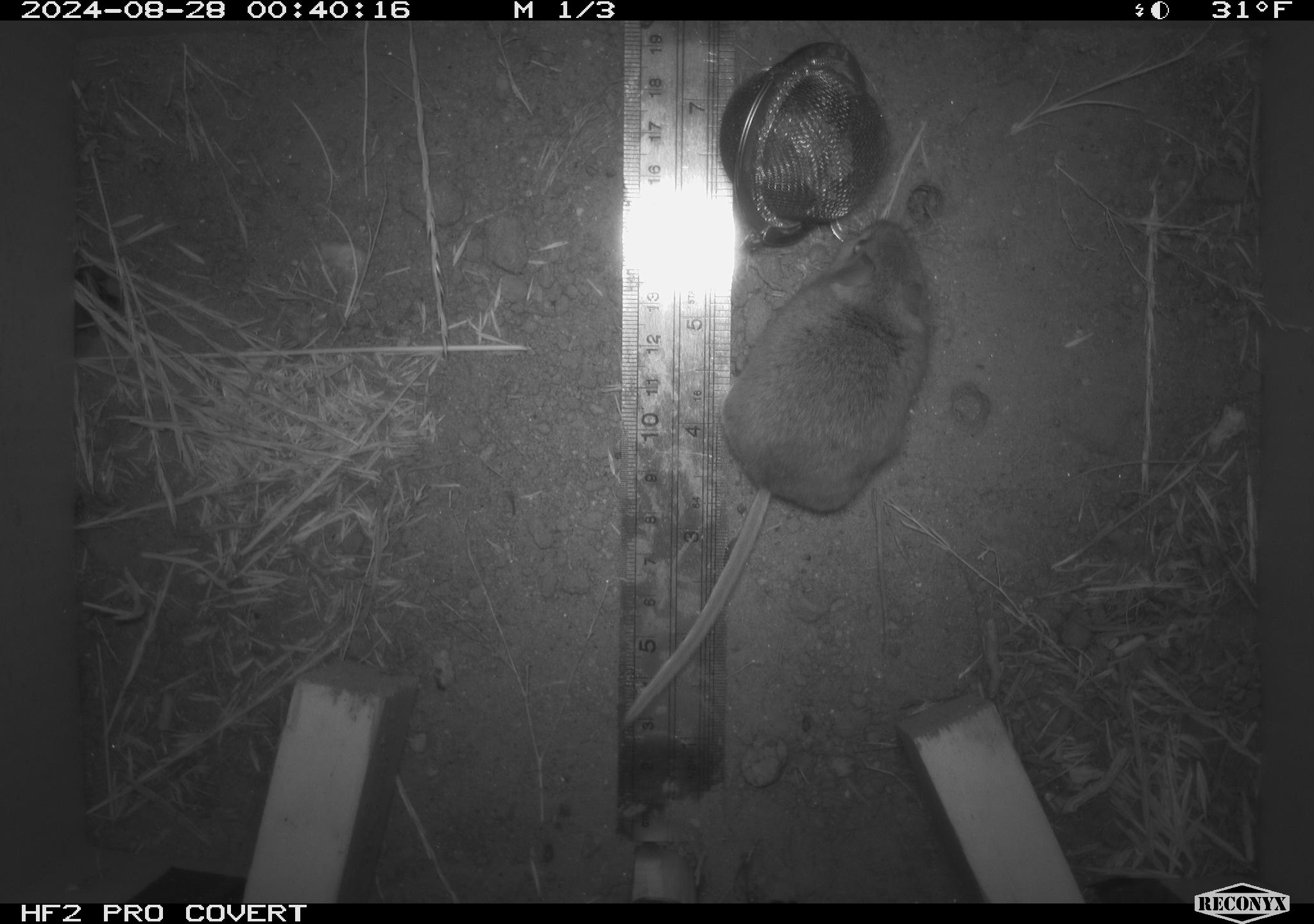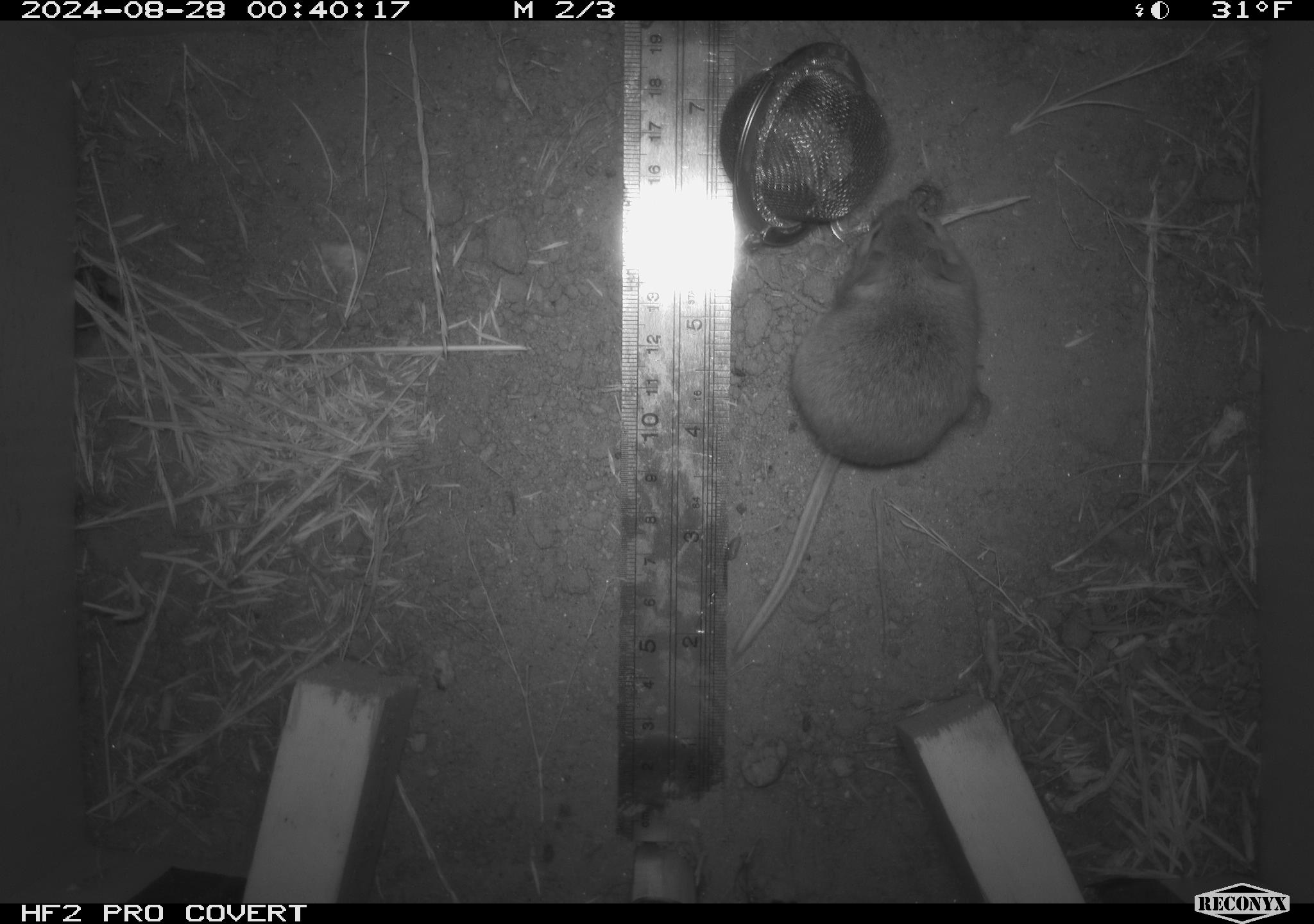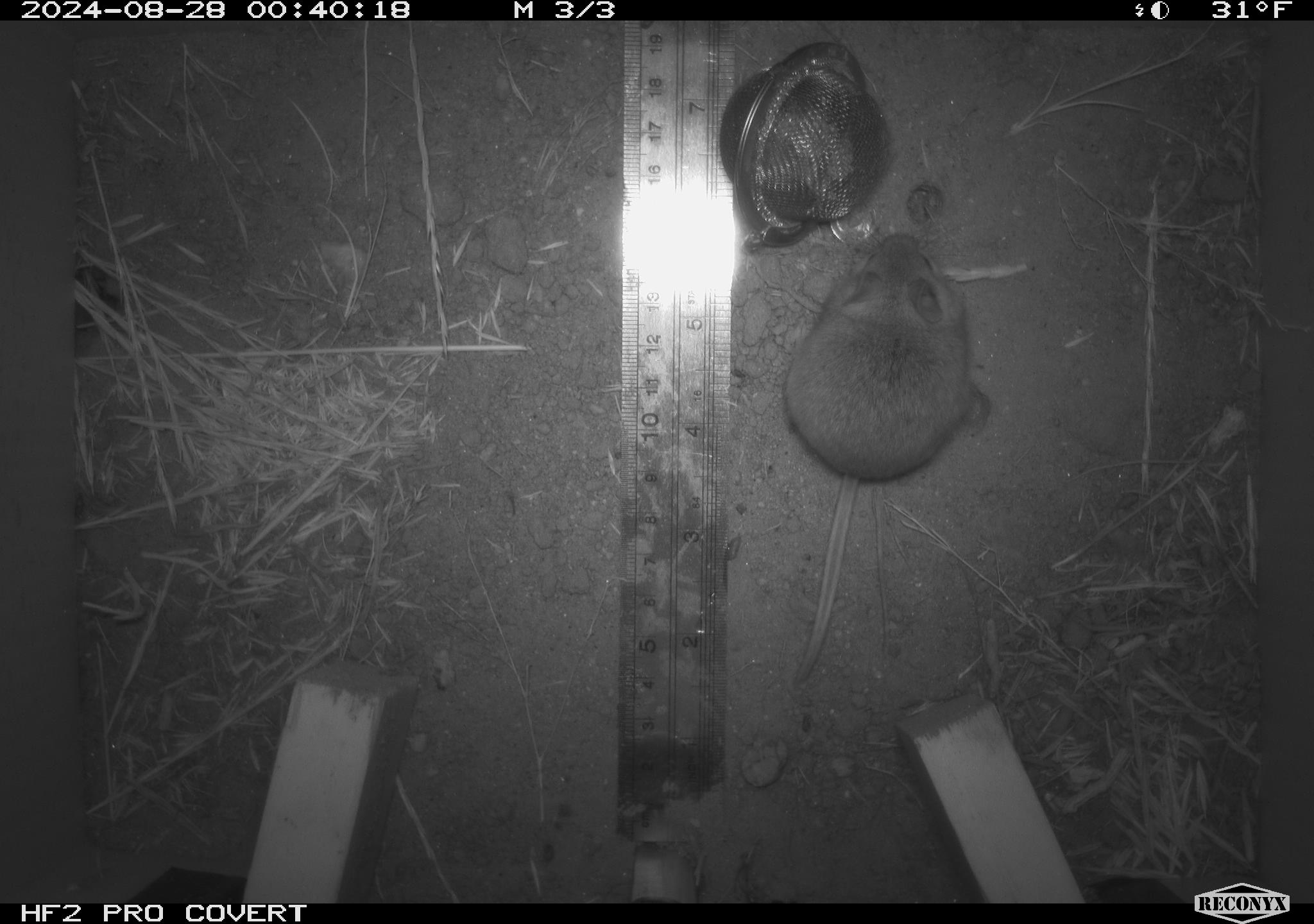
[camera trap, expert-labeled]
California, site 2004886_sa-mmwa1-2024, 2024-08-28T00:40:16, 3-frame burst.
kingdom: Animalia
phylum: Chordata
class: Mammalia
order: Rodentia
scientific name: Rodentia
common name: mouse species